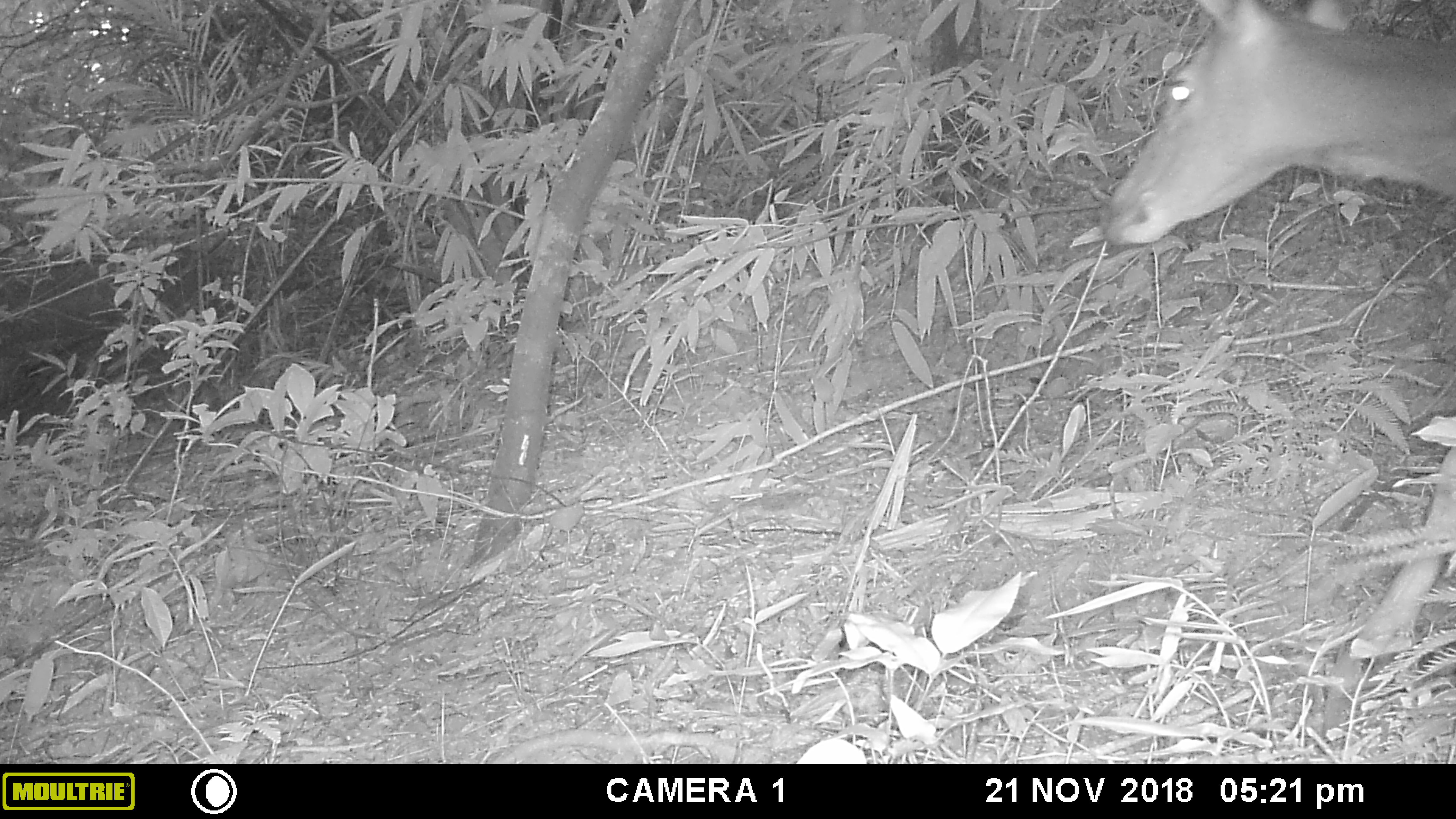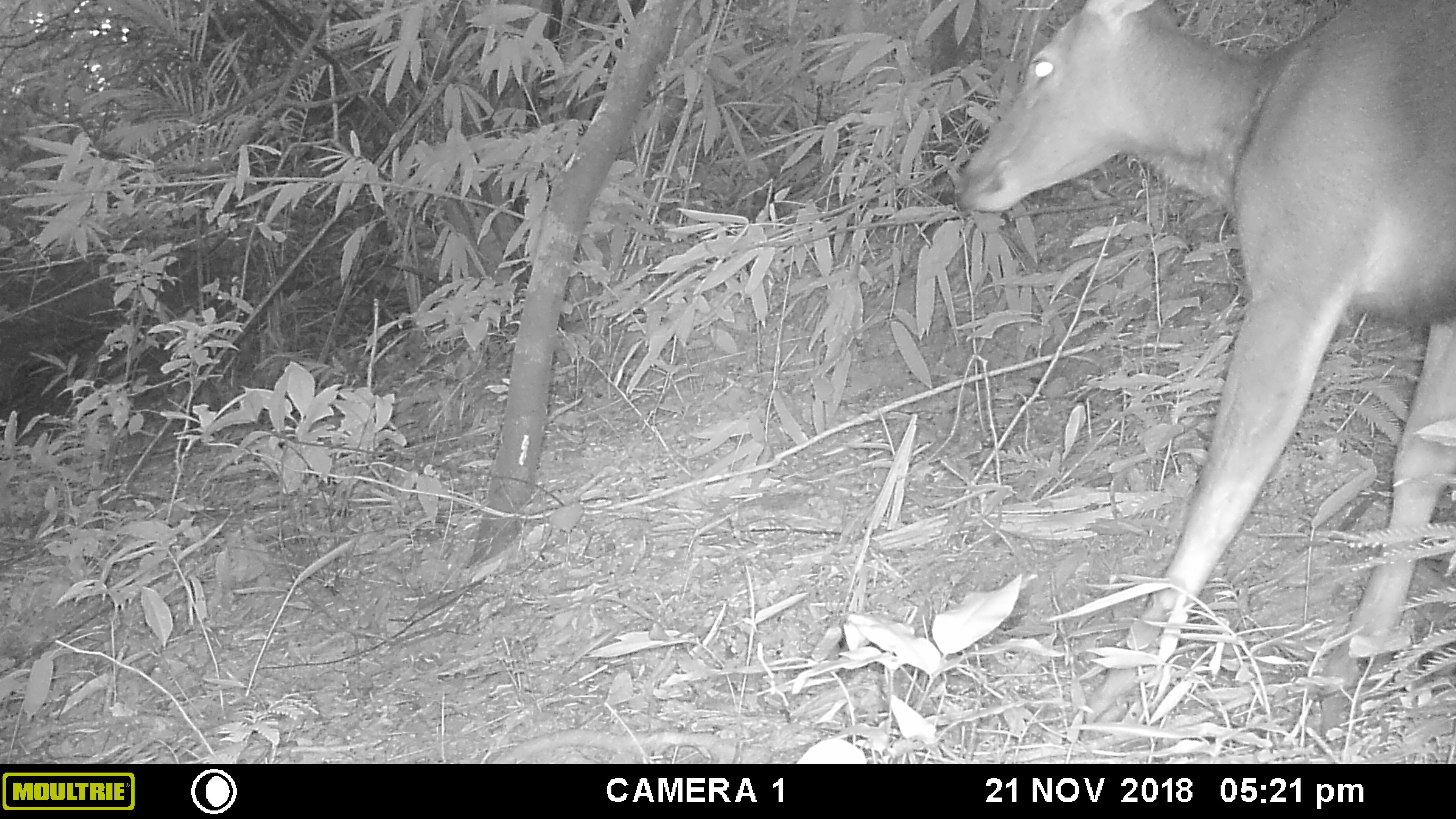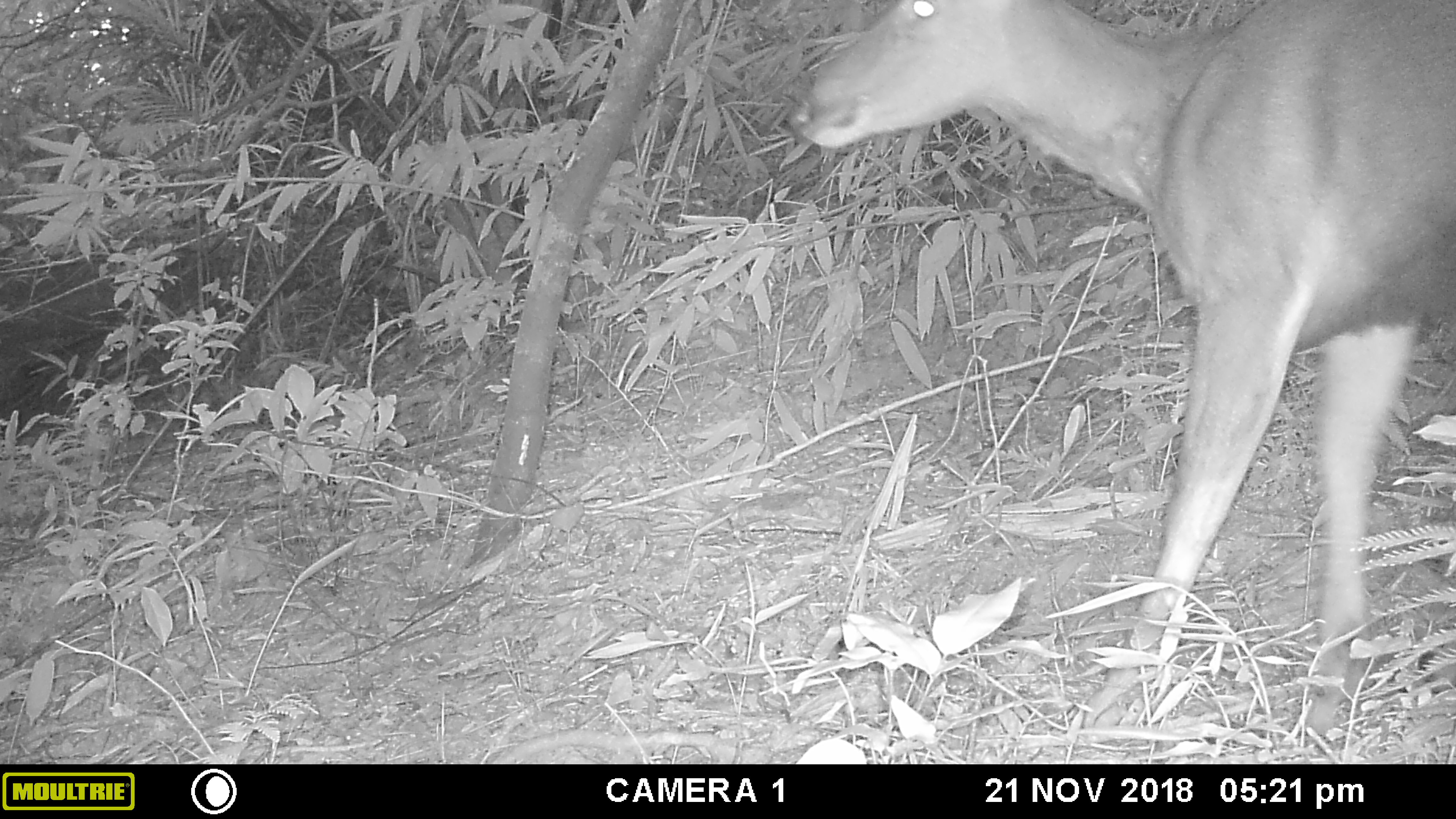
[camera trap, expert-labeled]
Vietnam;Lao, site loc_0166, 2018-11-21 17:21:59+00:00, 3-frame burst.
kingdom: Animalia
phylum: Chordata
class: Mammalia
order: Artiodactyla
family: Cervidae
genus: Rusa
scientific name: Rusa unicolor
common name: sambar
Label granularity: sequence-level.